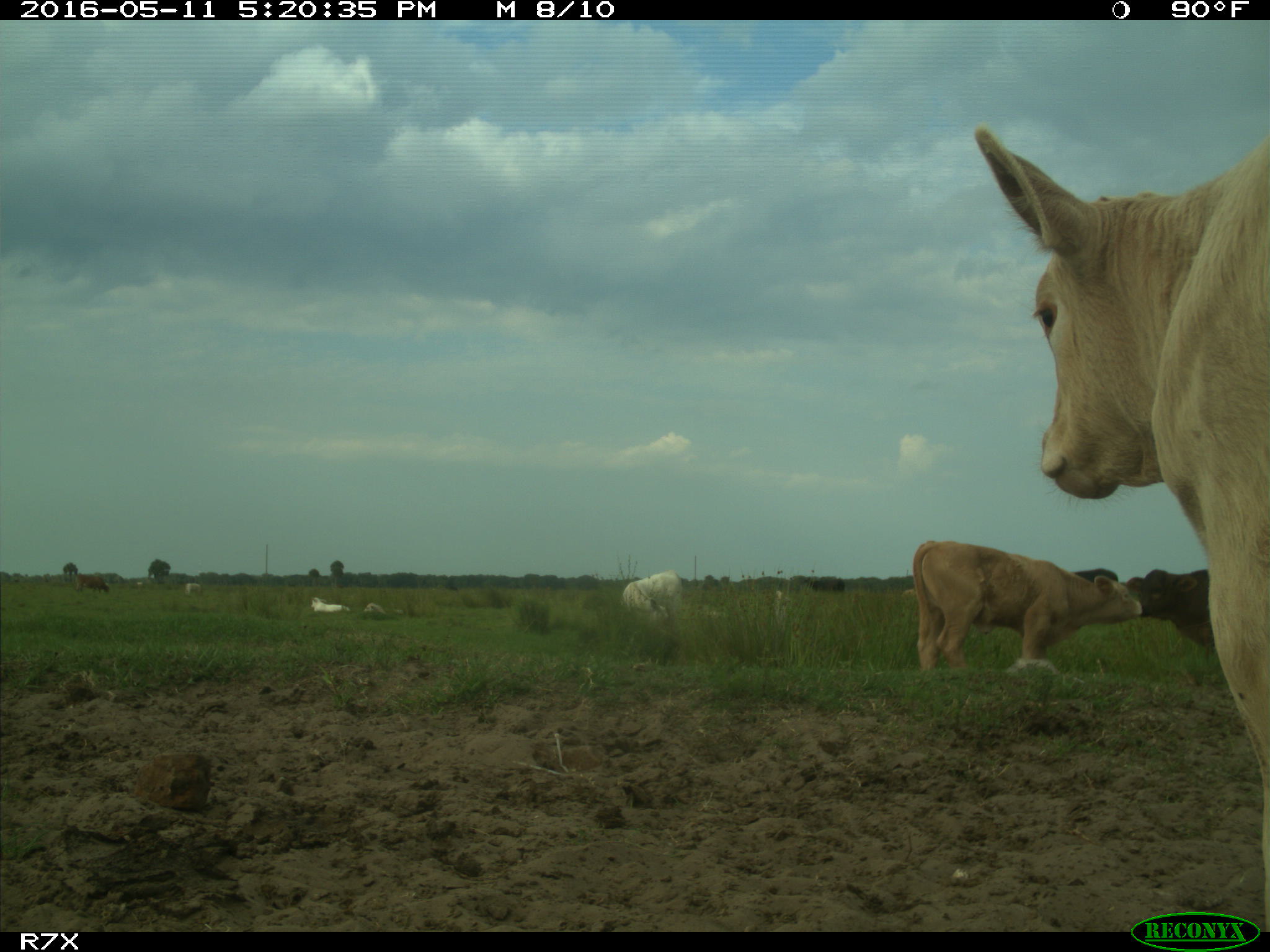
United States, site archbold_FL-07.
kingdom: Animalia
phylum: Chordata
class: Mammalia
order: Artiodactyla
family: Bovidae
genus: Bos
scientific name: Bos taurus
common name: domestic cow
Bos taurus (domestic cow).